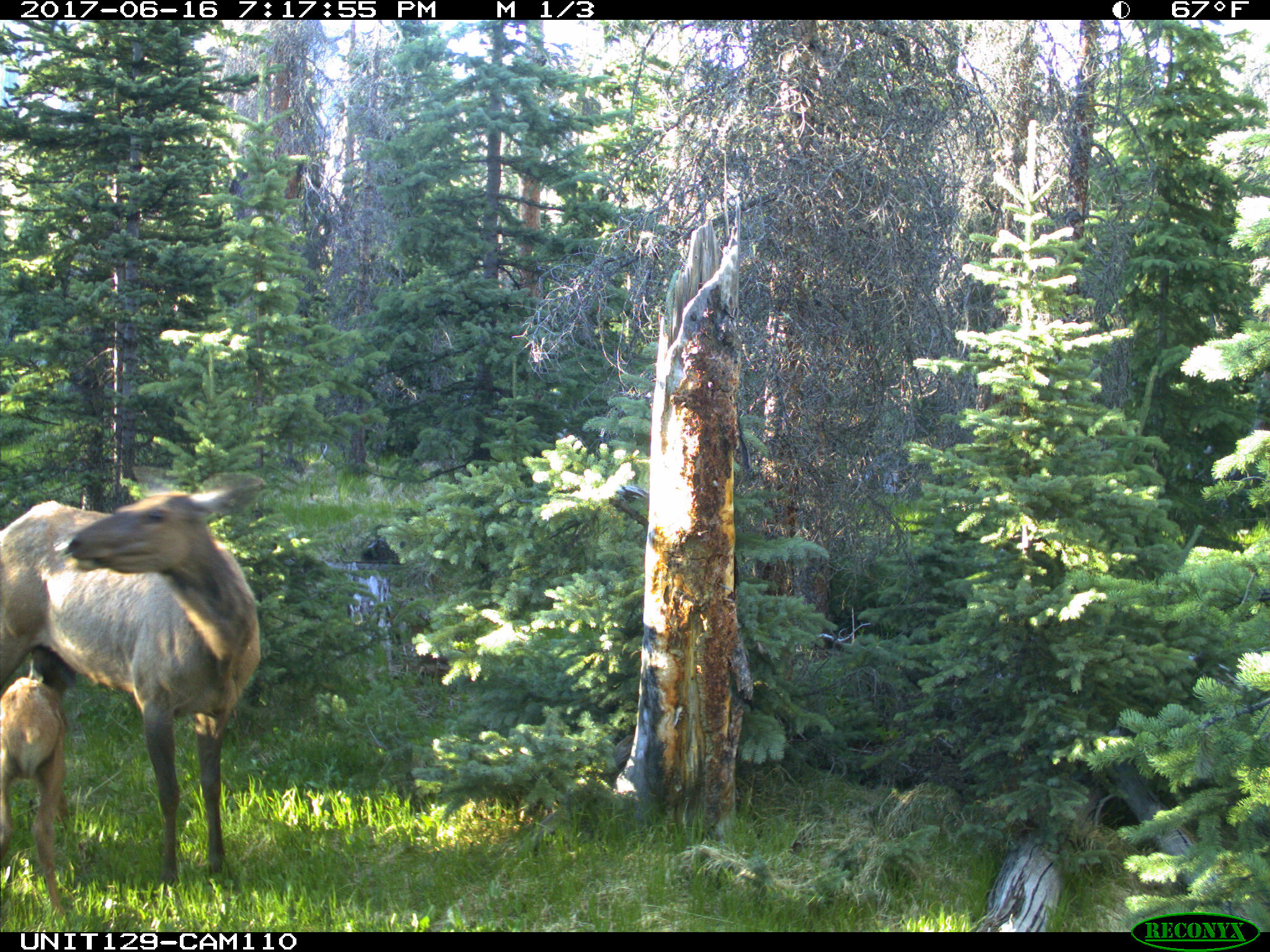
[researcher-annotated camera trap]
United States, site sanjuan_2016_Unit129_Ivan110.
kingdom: Animalia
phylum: Chordata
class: Mammalia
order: Artiodactyla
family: Cervidae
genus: Cervus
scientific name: Cervus elaphus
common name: red deer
Cervus elaphus (red deer).